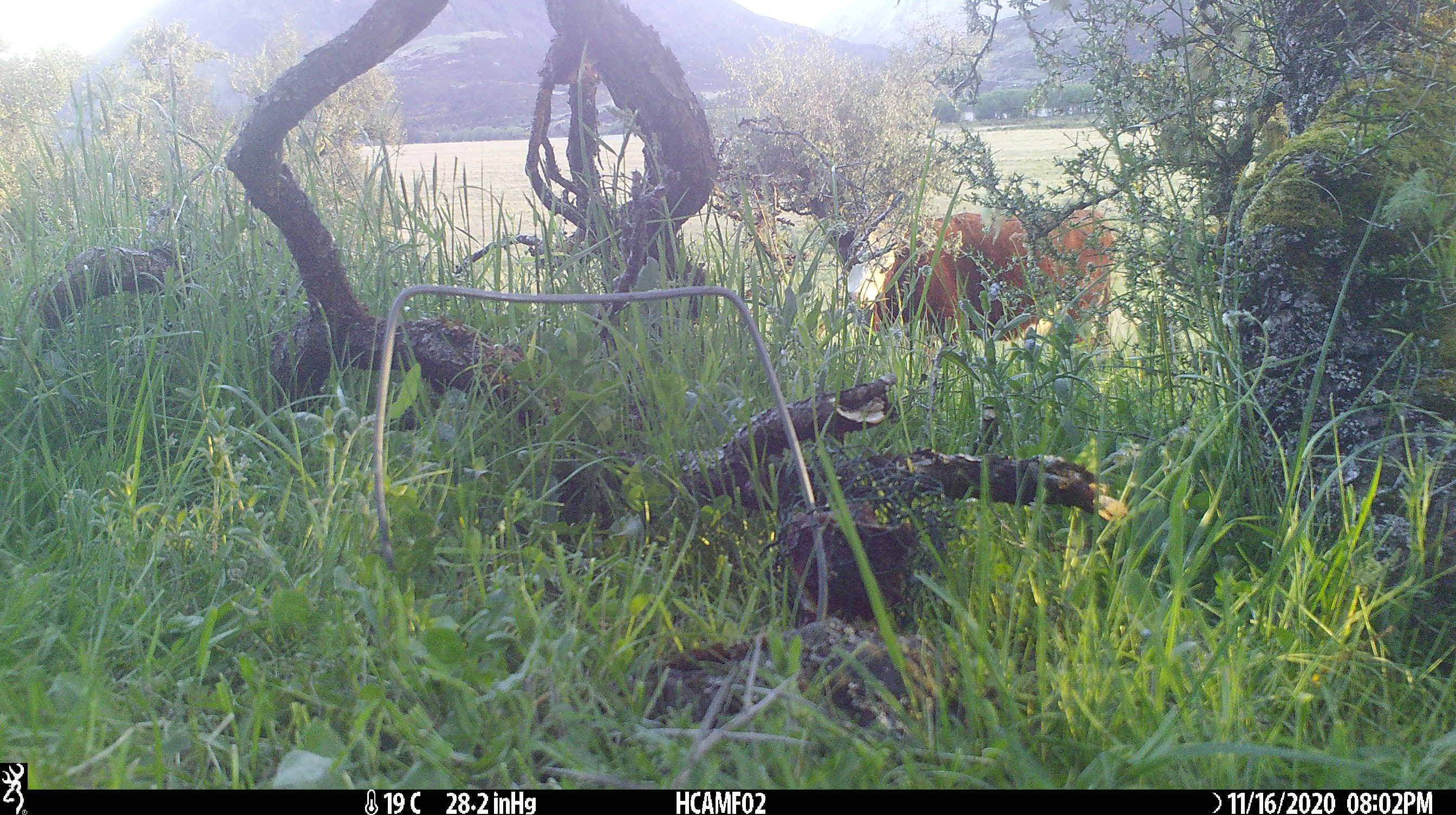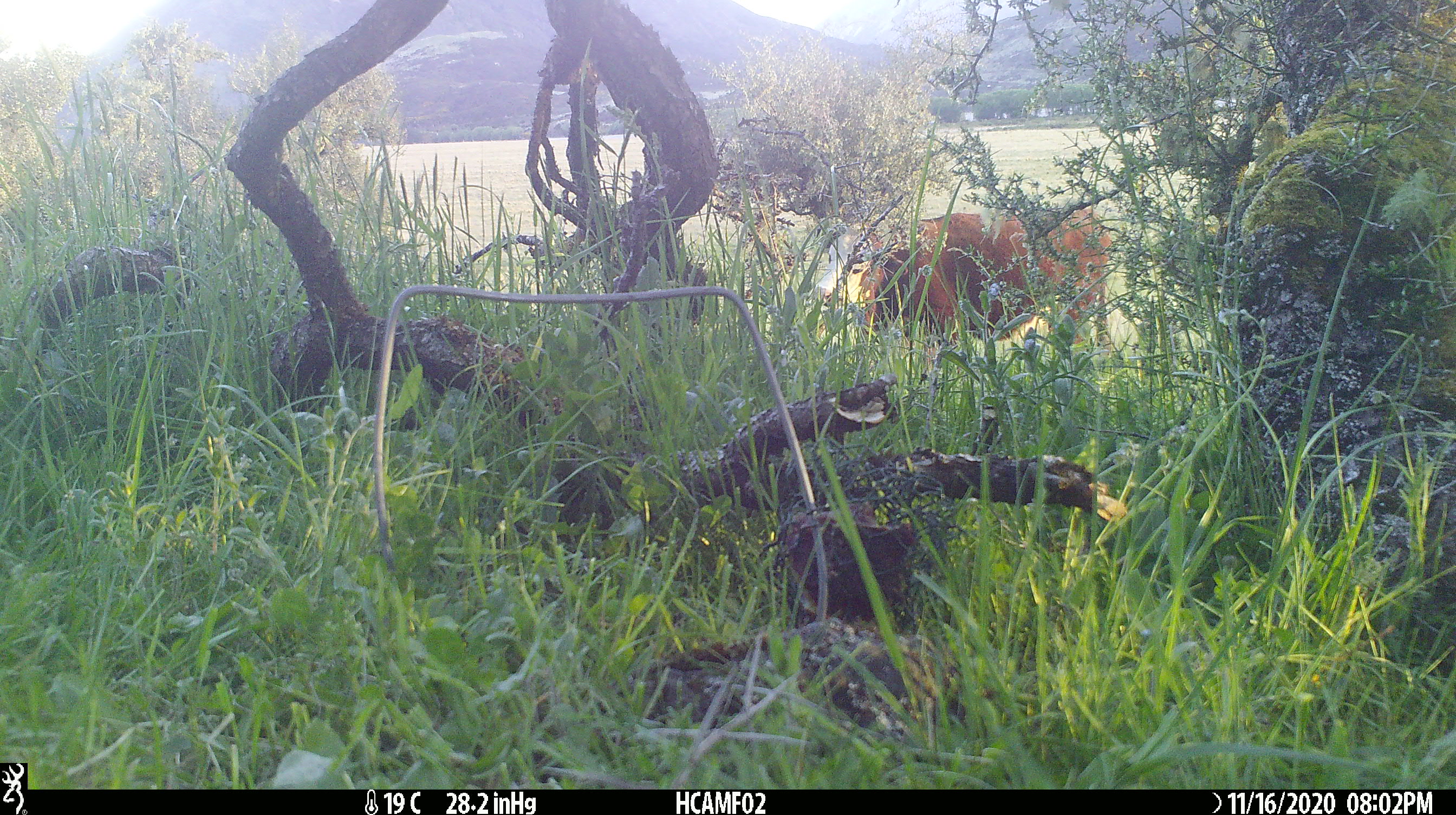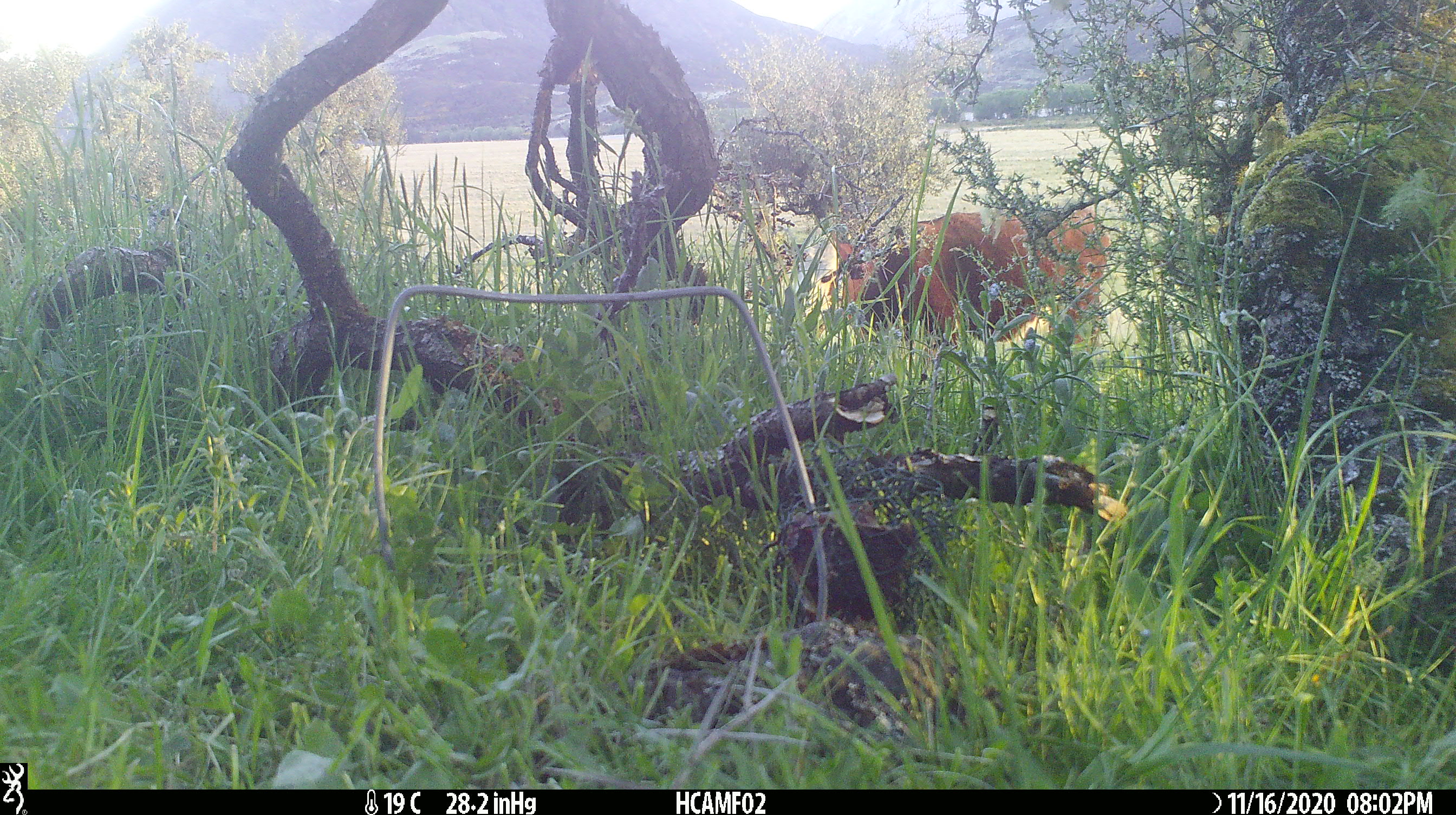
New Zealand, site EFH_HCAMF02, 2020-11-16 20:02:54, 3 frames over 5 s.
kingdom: Animalia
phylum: Chordata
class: Mammalia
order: Artiodactyla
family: Bovidae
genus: Bos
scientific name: Bos taurus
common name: domestic cow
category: cow